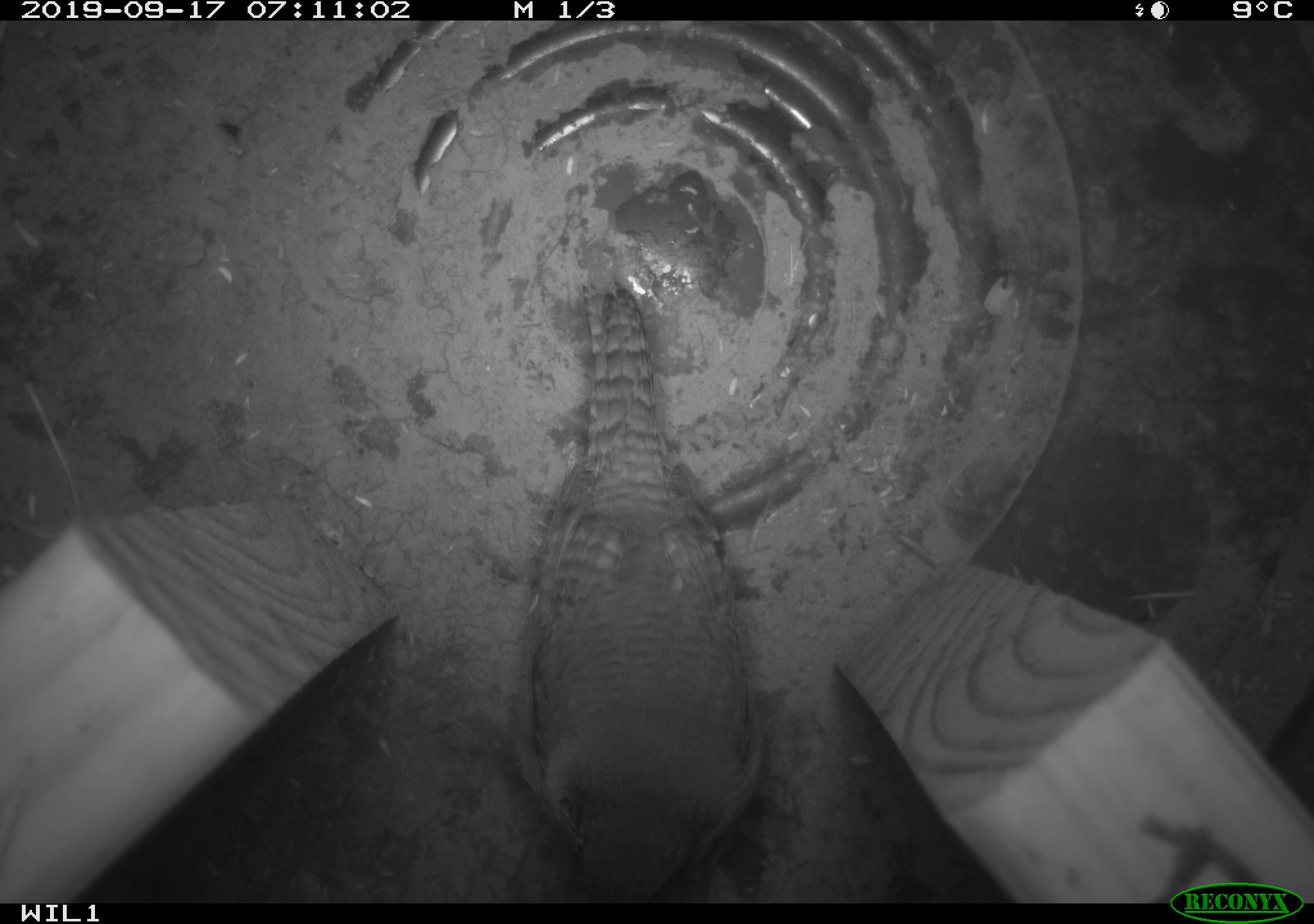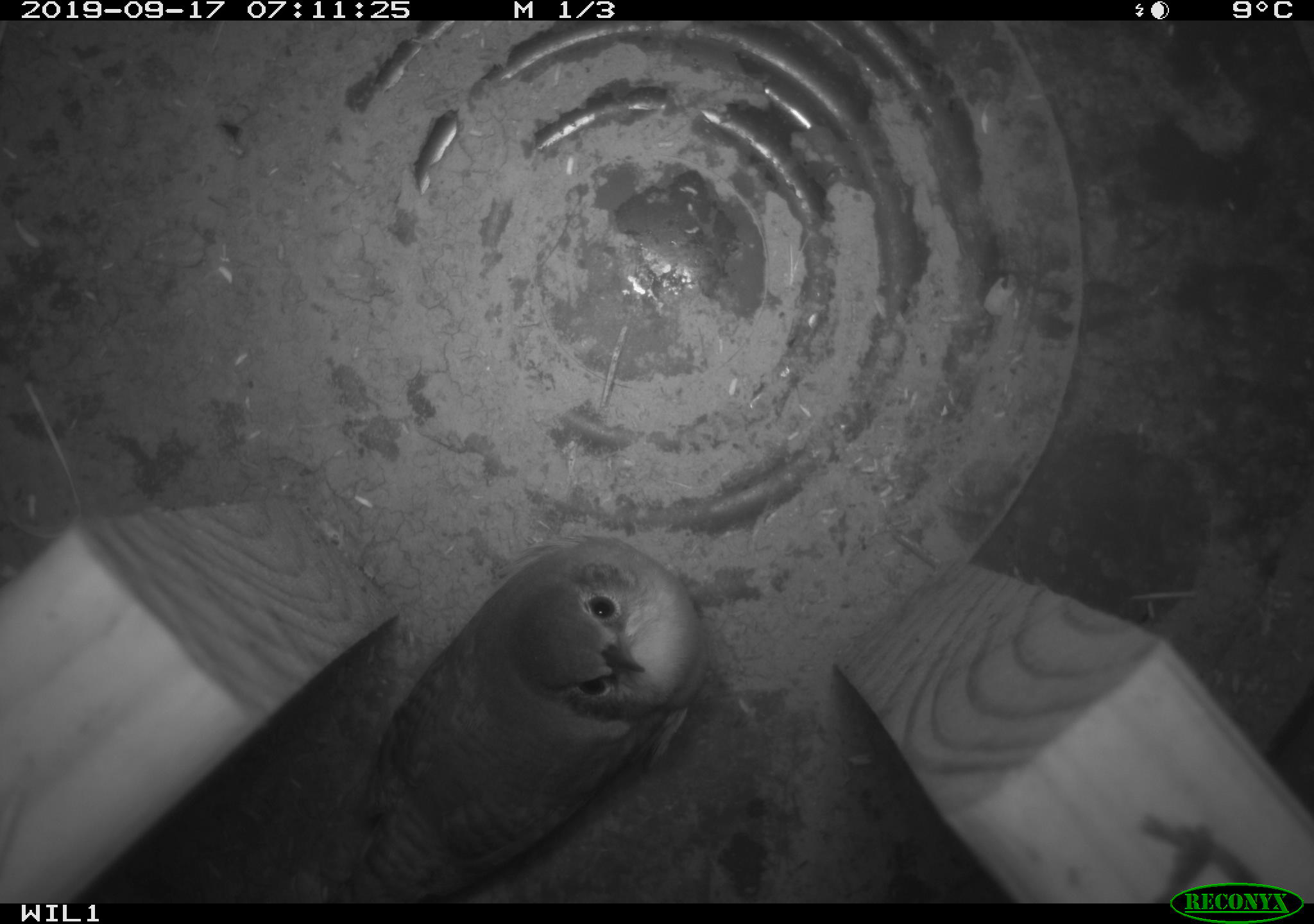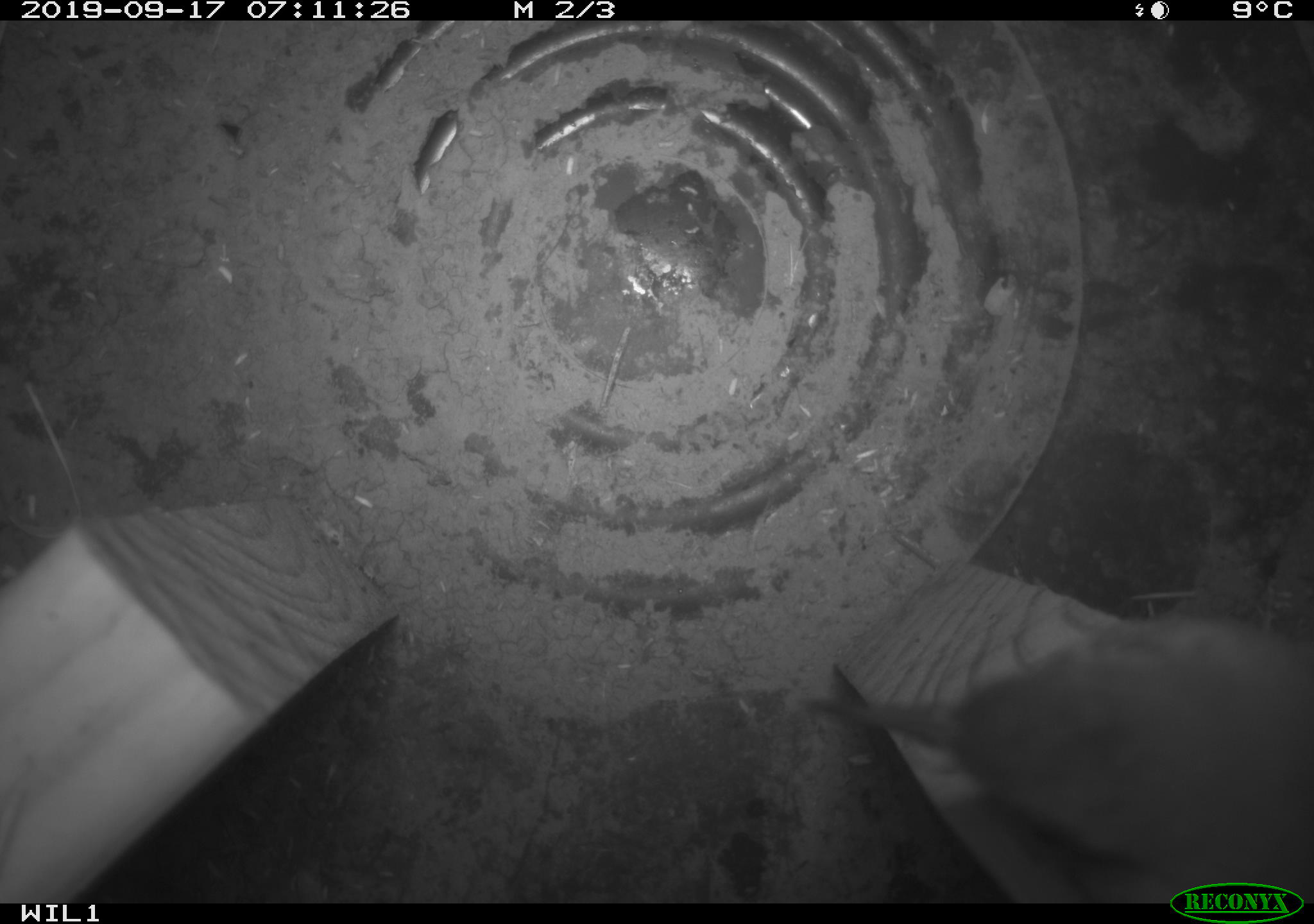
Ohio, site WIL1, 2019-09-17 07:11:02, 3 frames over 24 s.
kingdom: Animalia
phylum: Chordata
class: Aves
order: Passeriformes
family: Troglodytidae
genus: Troglodytes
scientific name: Troglodytes aedon aedon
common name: northern house wren